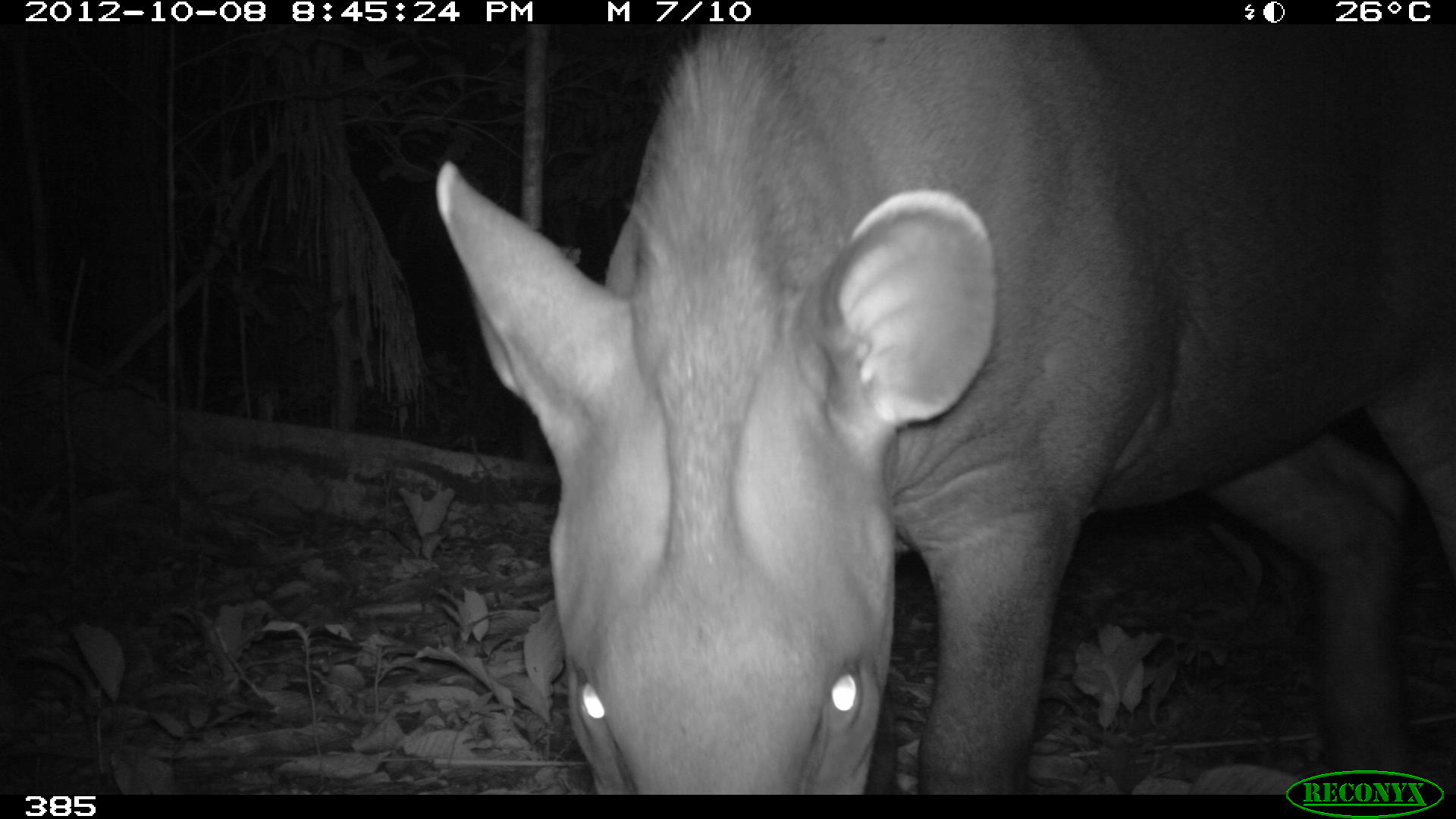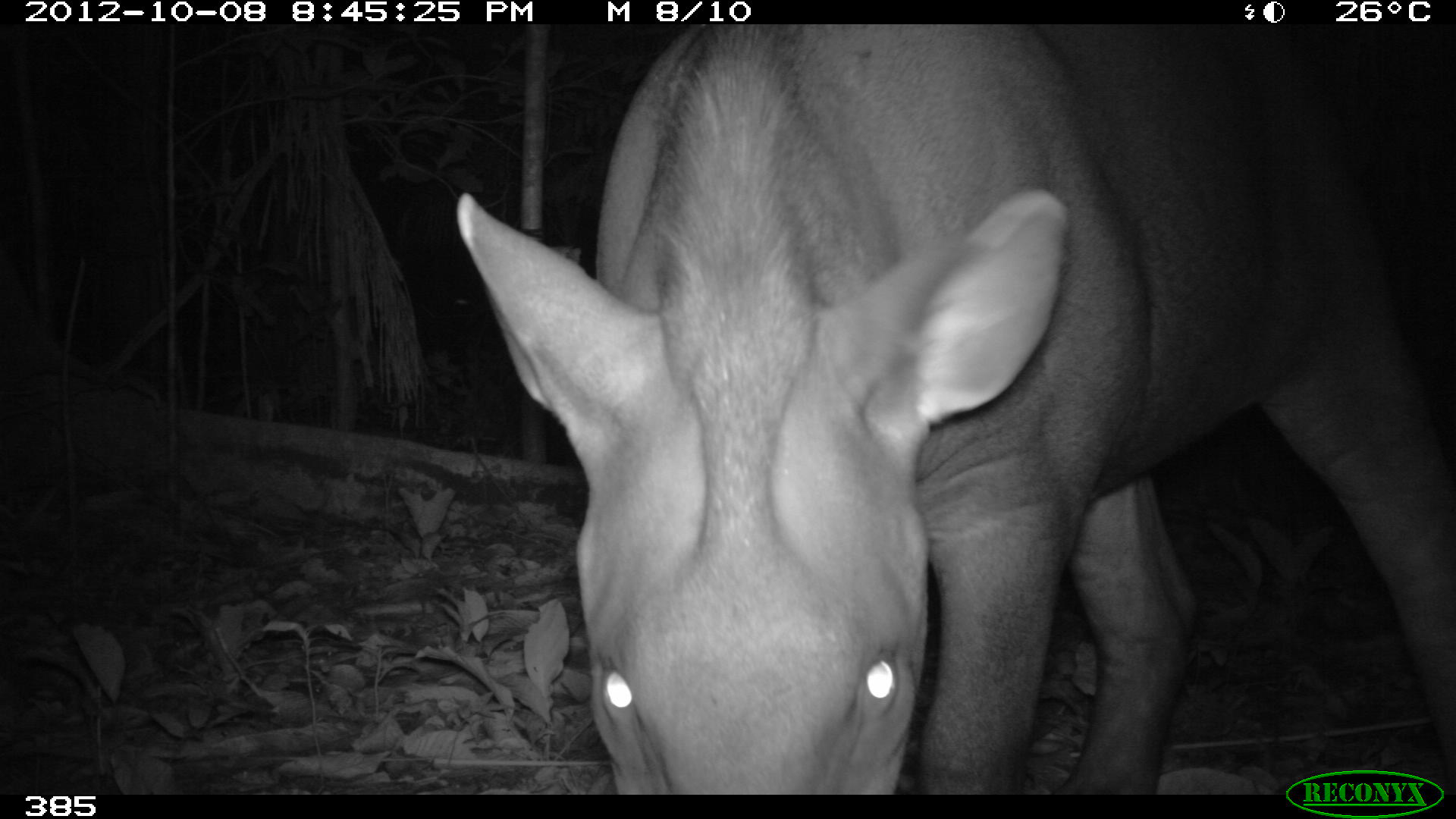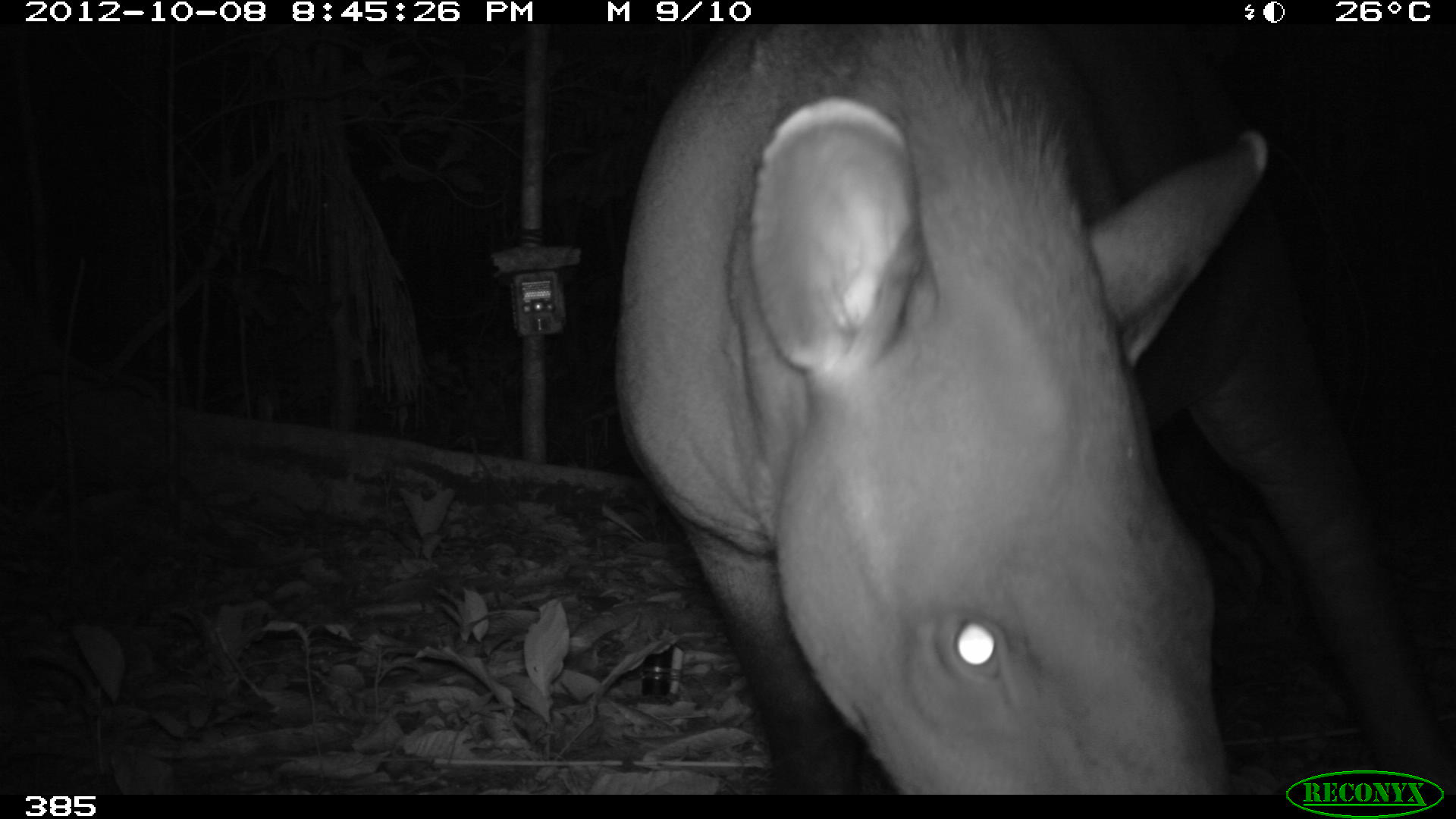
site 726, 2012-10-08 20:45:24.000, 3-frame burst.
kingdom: Animalia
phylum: Chordata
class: Mammalia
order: Perissodactyla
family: Tapiridae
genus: Tapirus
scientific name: Tapirus terrestris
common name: south american tapir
Tapirus terrestris (south american tapir).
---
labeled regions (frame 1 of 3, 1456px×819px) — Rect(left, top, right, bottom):
tapirus terrestris: Rect(432, 21, 1454, 792)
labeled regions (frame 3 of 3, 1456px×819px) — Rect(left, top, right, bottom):
tapirus terrestris: Rect(611, 25, 1455, 794)